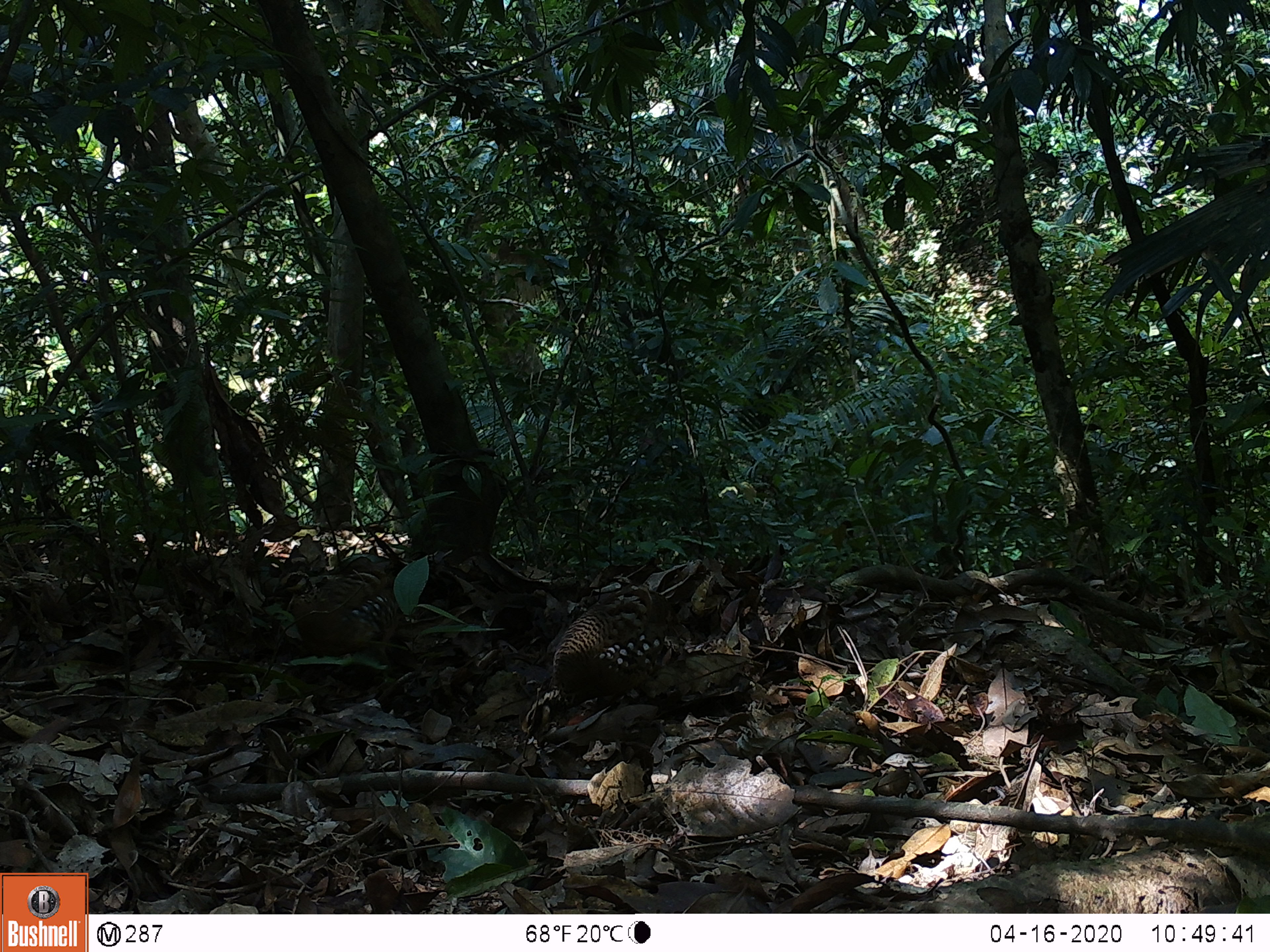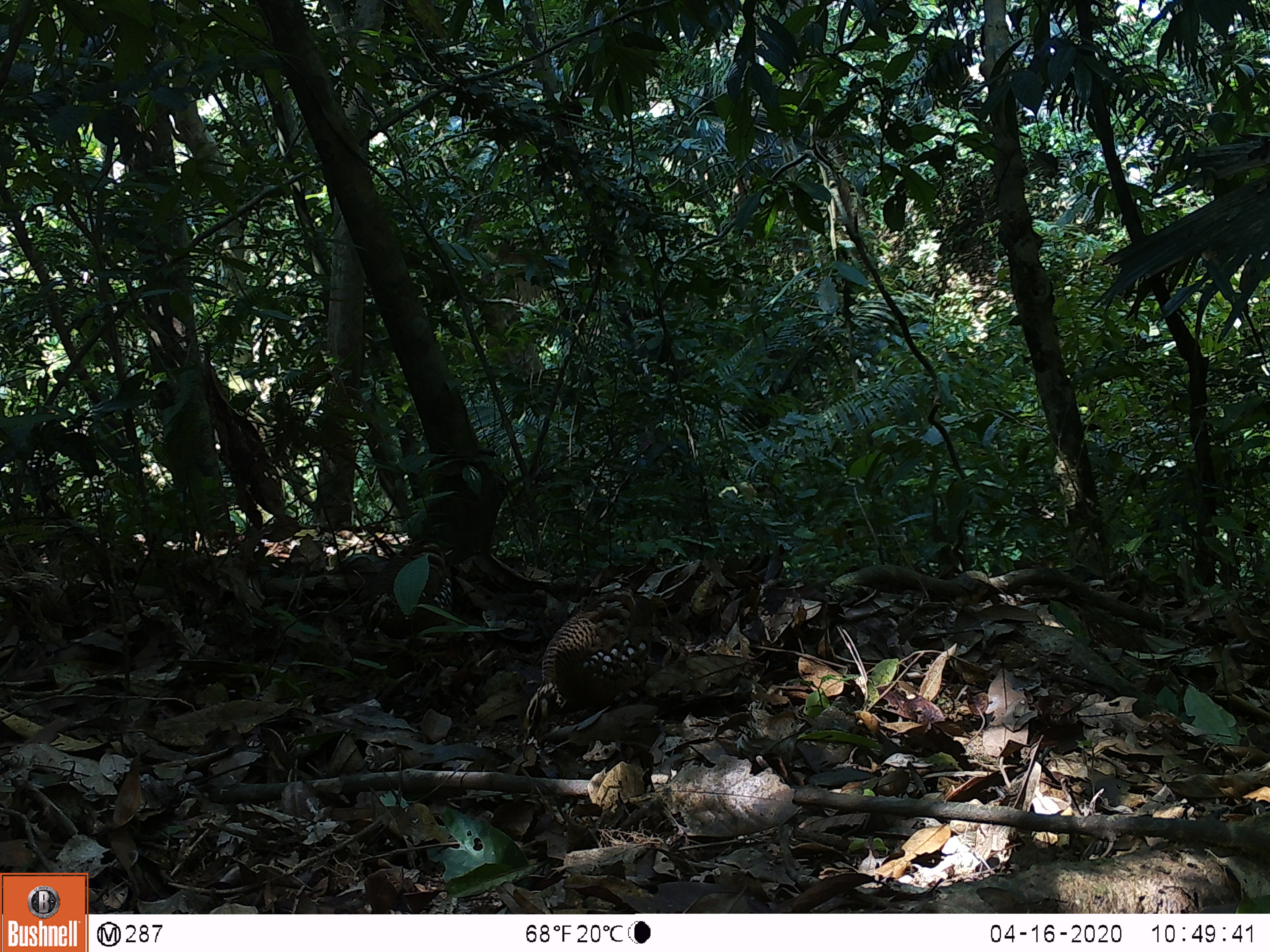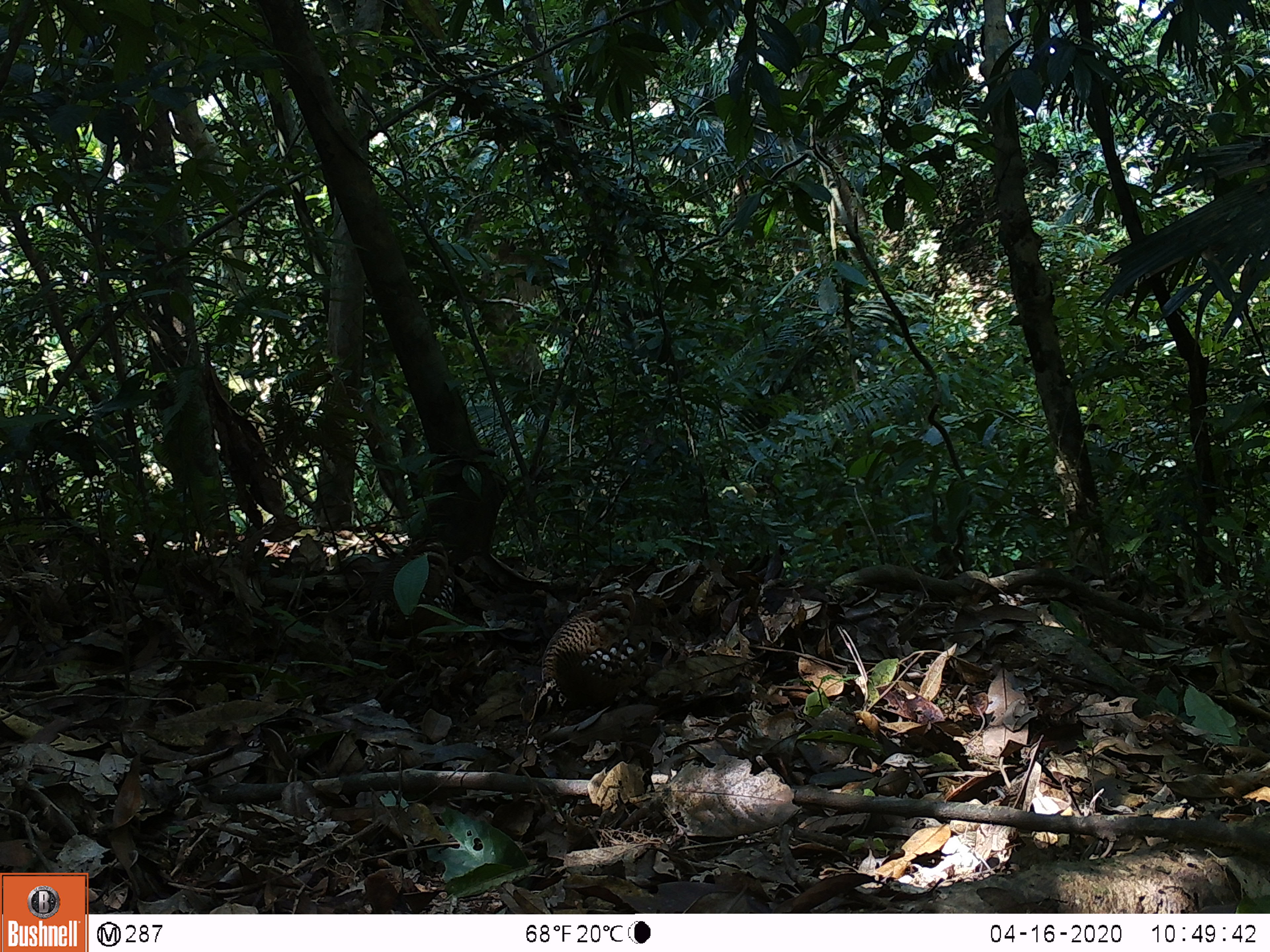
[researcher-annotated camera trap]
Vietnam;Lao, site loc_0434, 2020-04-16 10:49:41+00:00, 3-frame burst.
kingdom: Animalia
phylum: Chordata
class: Aves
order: Galliformes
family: Phasianidae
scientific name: Phasianidae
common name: partridge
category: unidentified partridge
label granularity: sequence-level